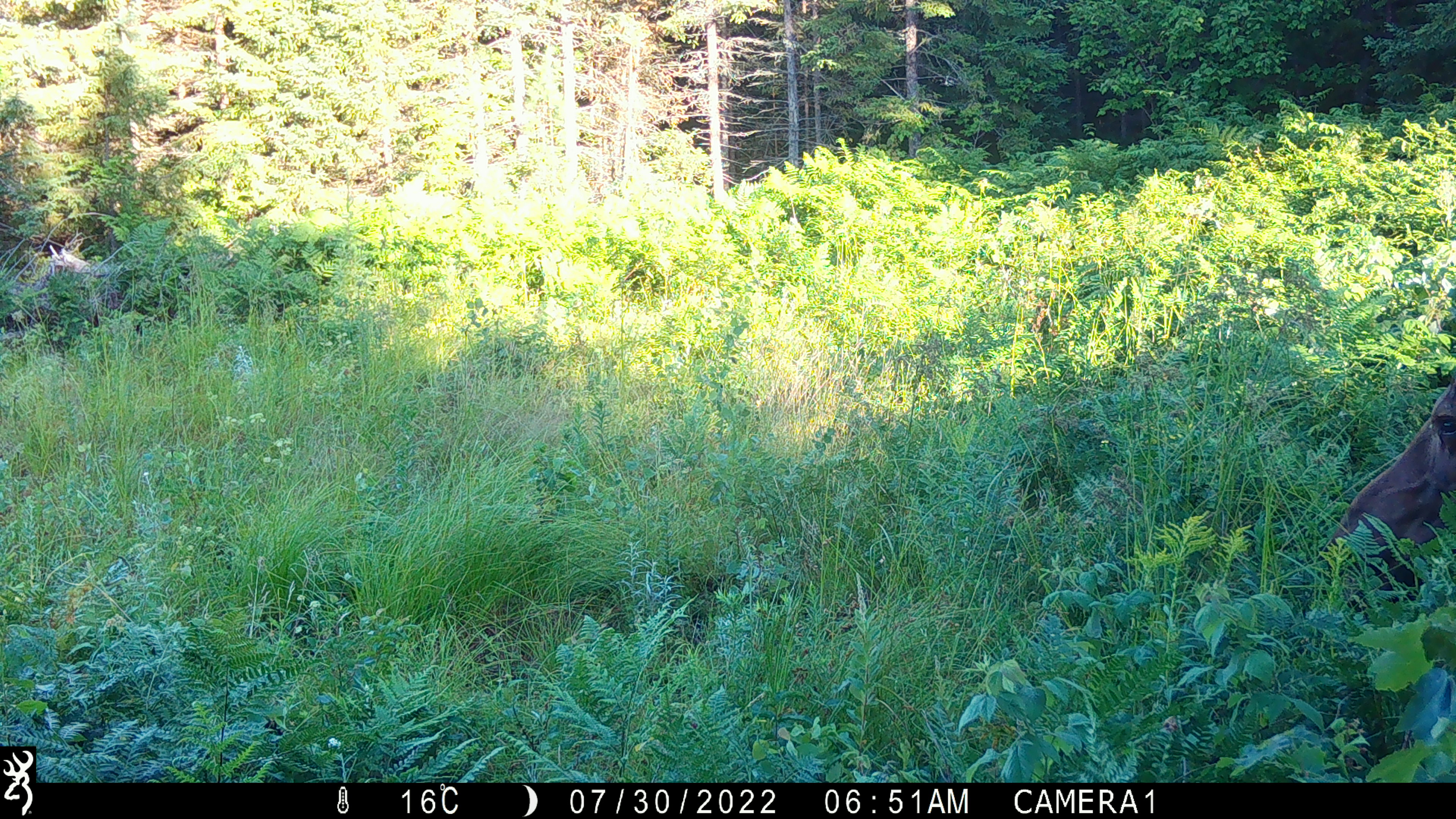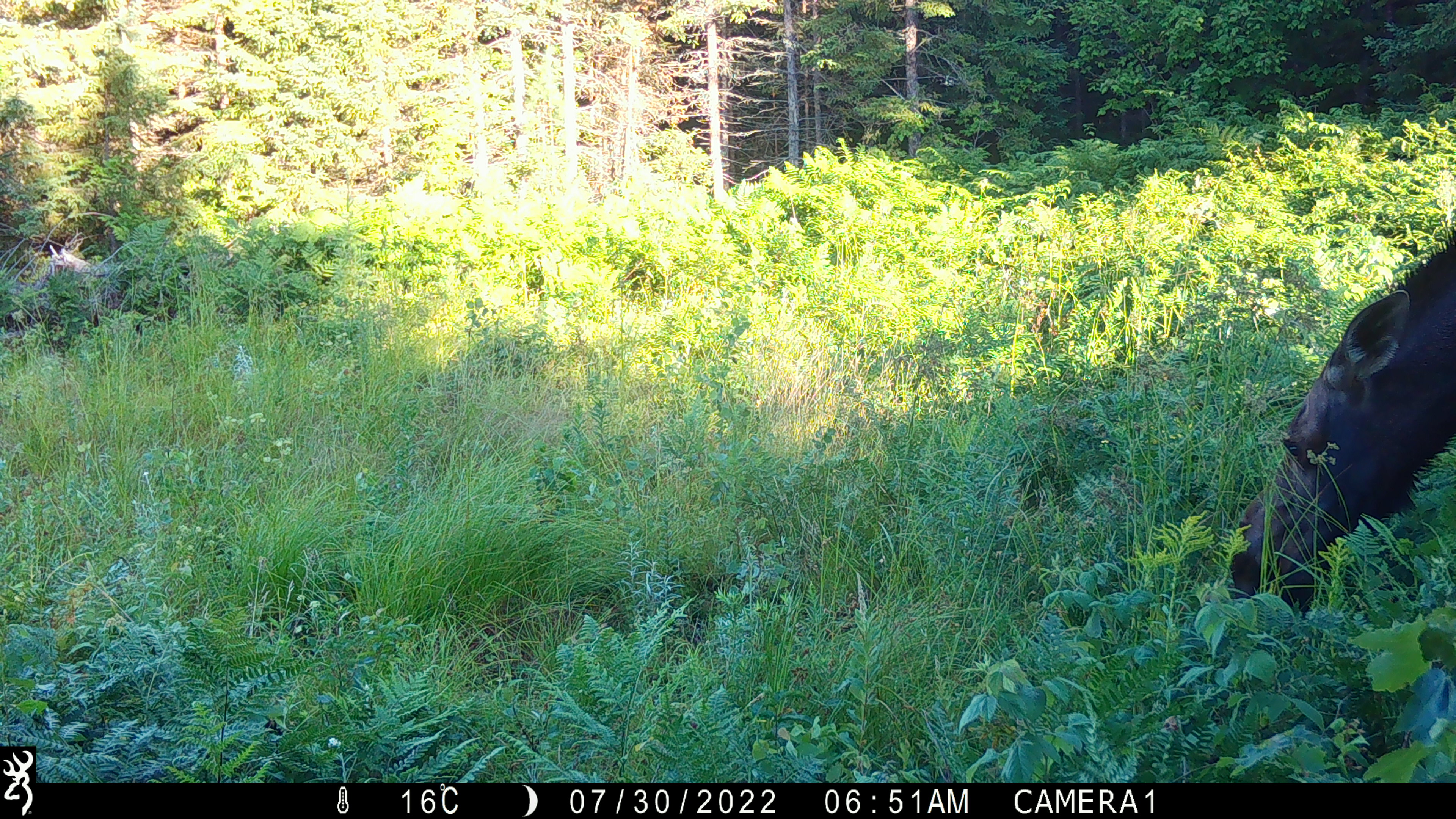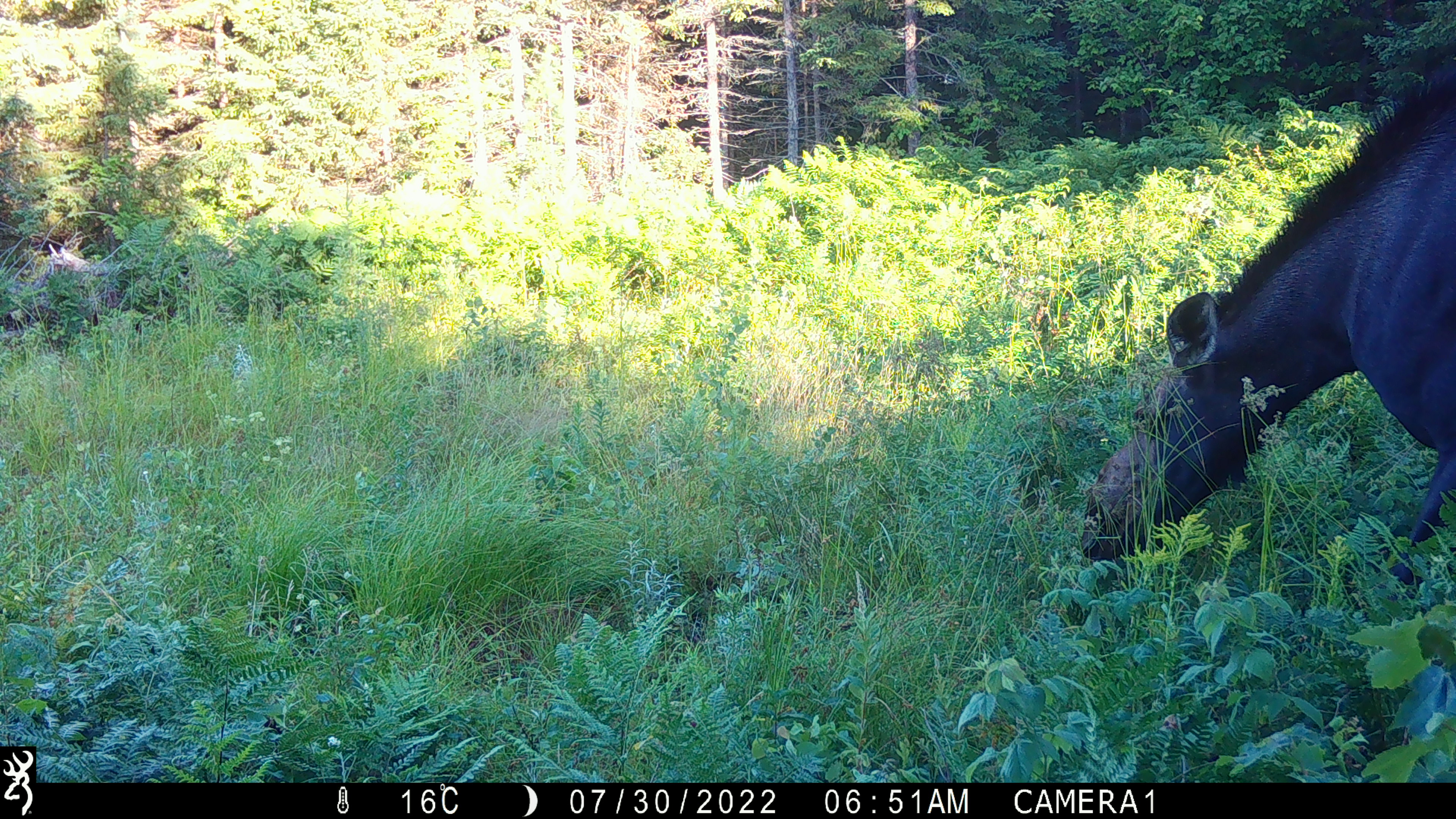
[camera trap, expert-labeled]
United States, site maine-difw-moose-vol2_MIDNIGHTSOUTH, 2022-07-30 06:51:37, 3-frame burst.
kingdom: Animalia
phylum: Chordata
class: Mammalia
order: Artiodactyla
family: Cervidae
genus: Alces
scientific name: Alces alces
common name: moose